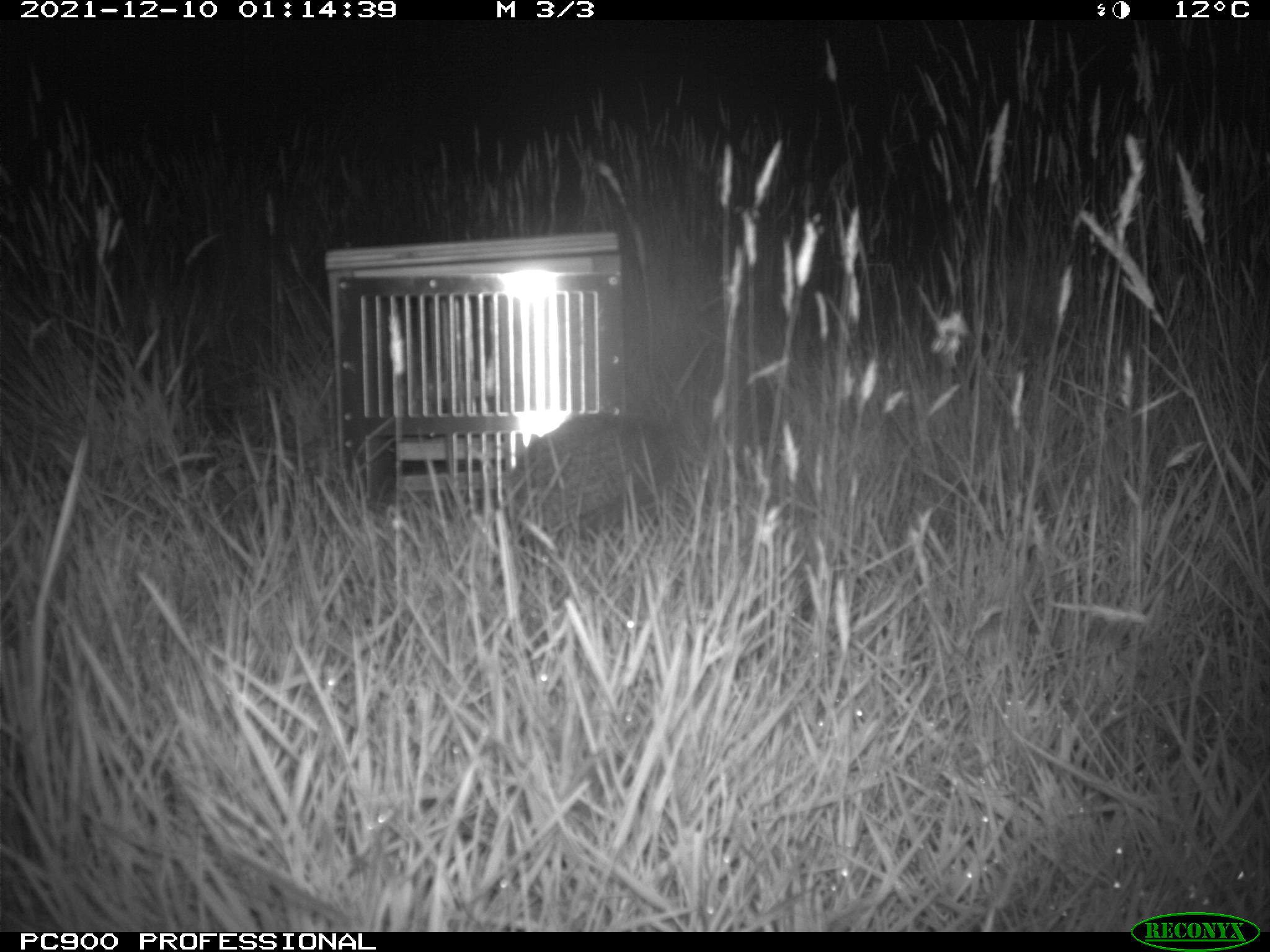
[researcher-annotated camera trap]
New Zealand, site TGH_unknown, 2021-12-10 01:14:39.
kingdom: Animalia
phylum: Chordata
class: Mammalia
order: Eulipotyphla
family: Erinaceidae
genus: Erinaceus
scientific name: Erinaceus europaeus europaeus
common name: european hedgehog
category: hedgehog